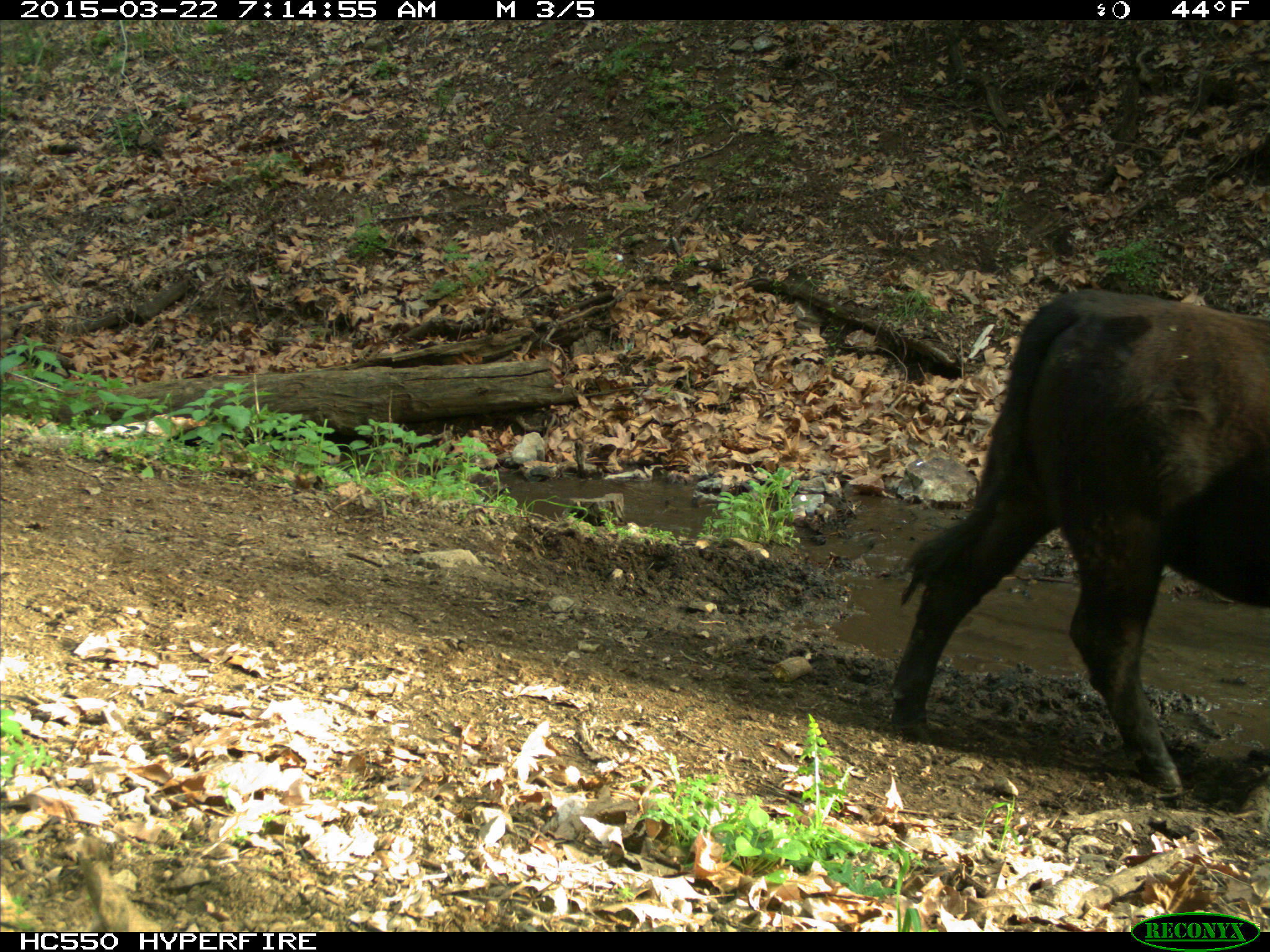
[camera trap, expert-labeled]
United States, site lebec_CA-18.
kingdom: Animalia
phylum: Chordata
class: Mammalia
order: Artiodactyla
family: Bovidae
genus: Bos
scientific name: Bos taurus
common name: domestic cow